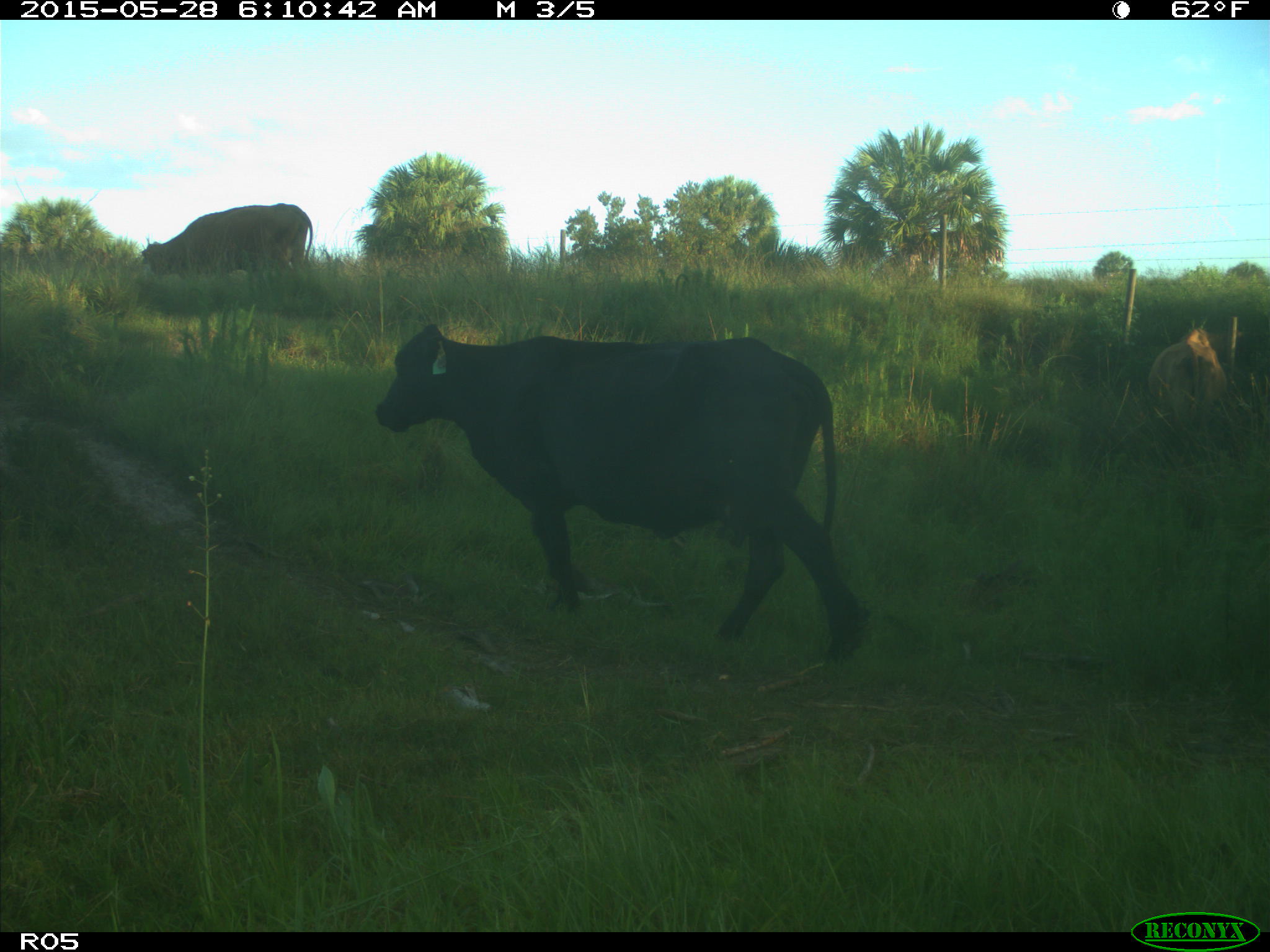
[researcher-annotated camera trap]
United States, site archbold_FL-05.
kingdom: Animalia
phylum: Chordata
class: Mammalia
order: Artiodactyla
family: Bovidae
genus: Bos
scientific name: Bos taurus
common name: domestic cow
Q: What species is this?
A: Bos taurus (domestic cow).